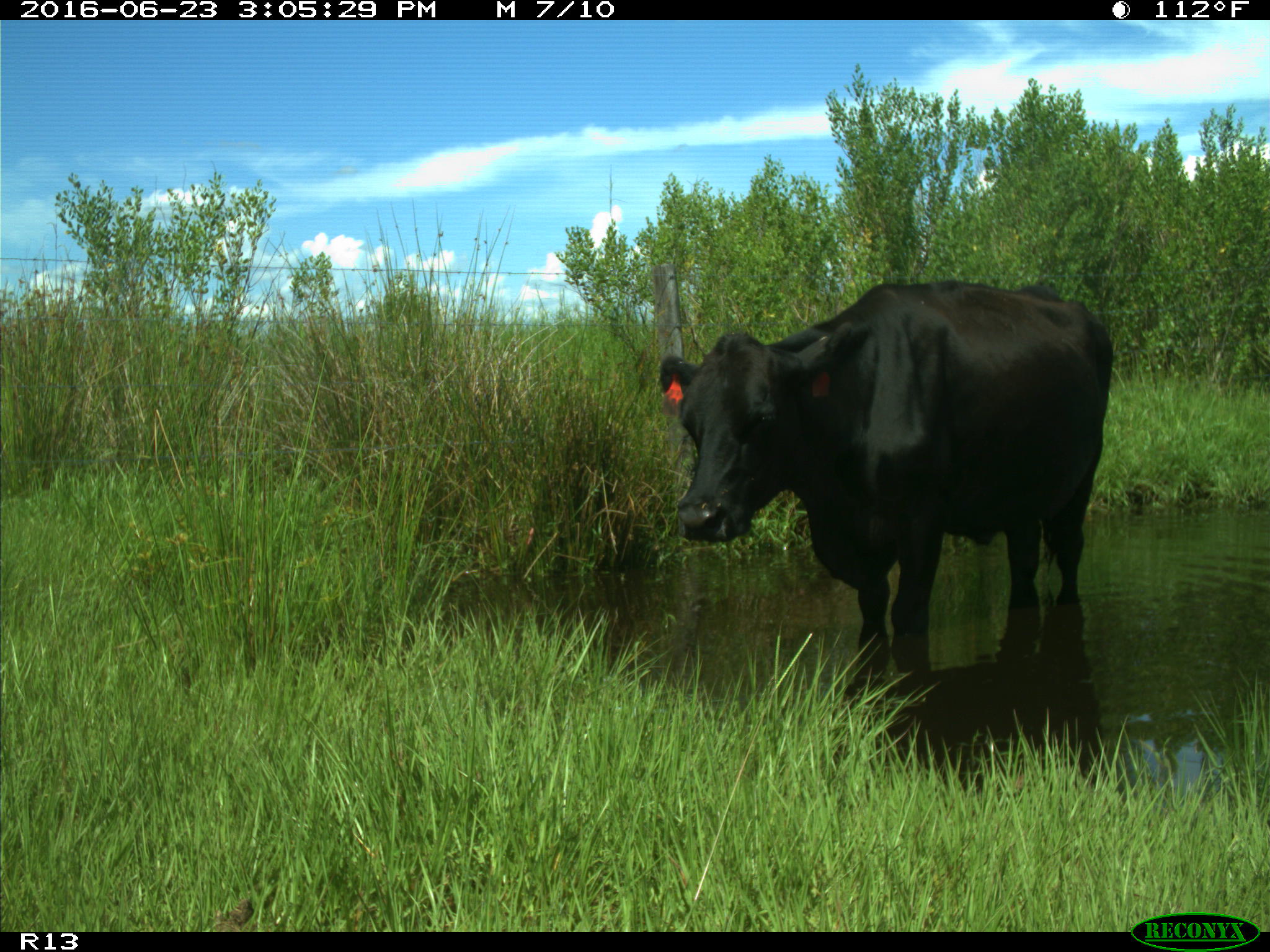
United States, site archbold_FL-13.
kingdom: Animalia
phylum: Chordata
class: Mammalia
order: Artiodactyla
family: Bovidae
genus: Bos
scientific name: Bos taurus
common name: domestic cow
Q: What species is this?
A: Bos taurus (domestic cow).